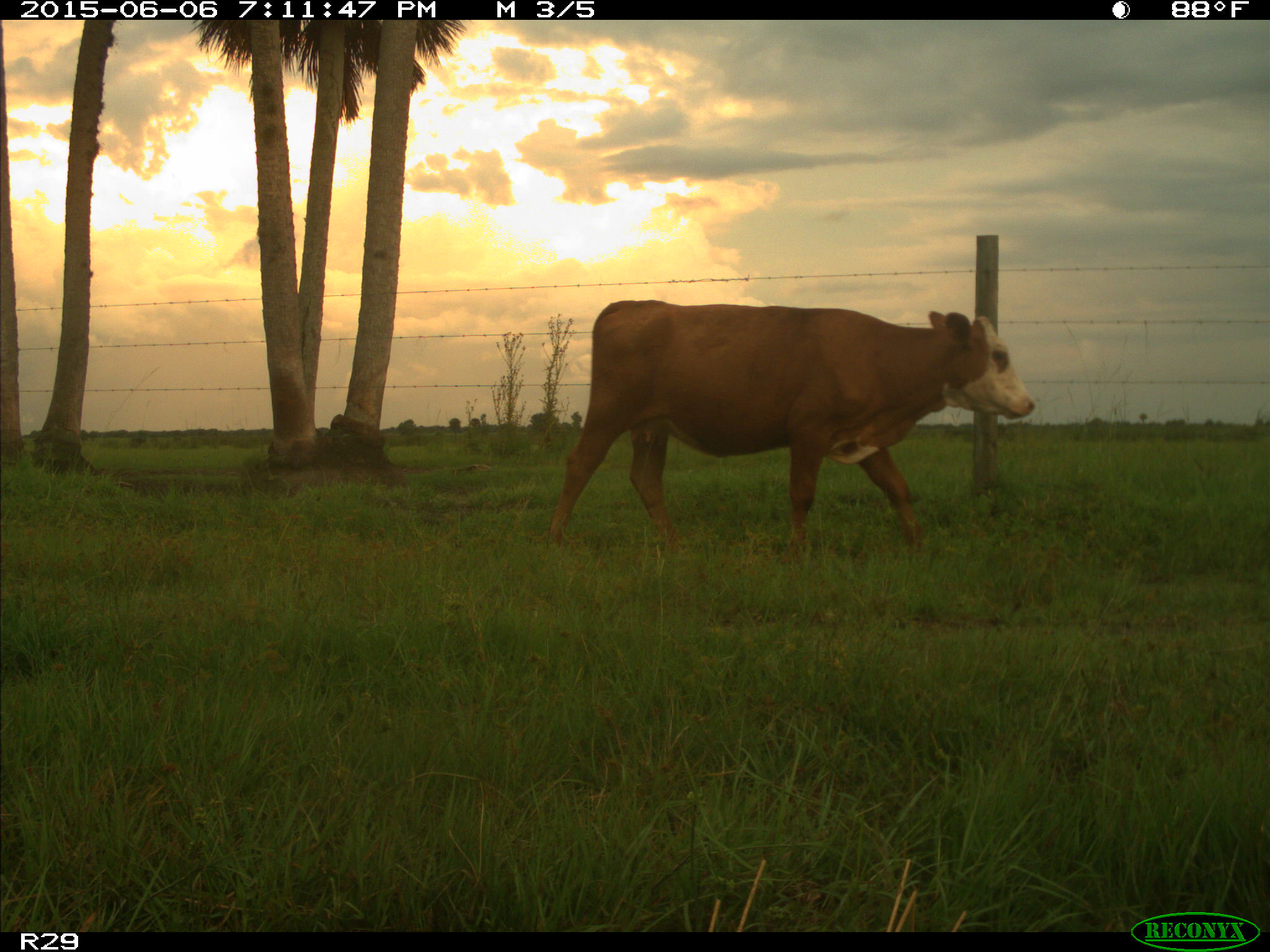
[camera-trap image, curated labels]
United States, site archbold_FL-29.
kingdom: Animalia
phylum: Chordata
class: Mammalia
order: Artiodactyla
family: Bovidae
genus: Bos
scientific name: Bos taurus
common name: domestic cow